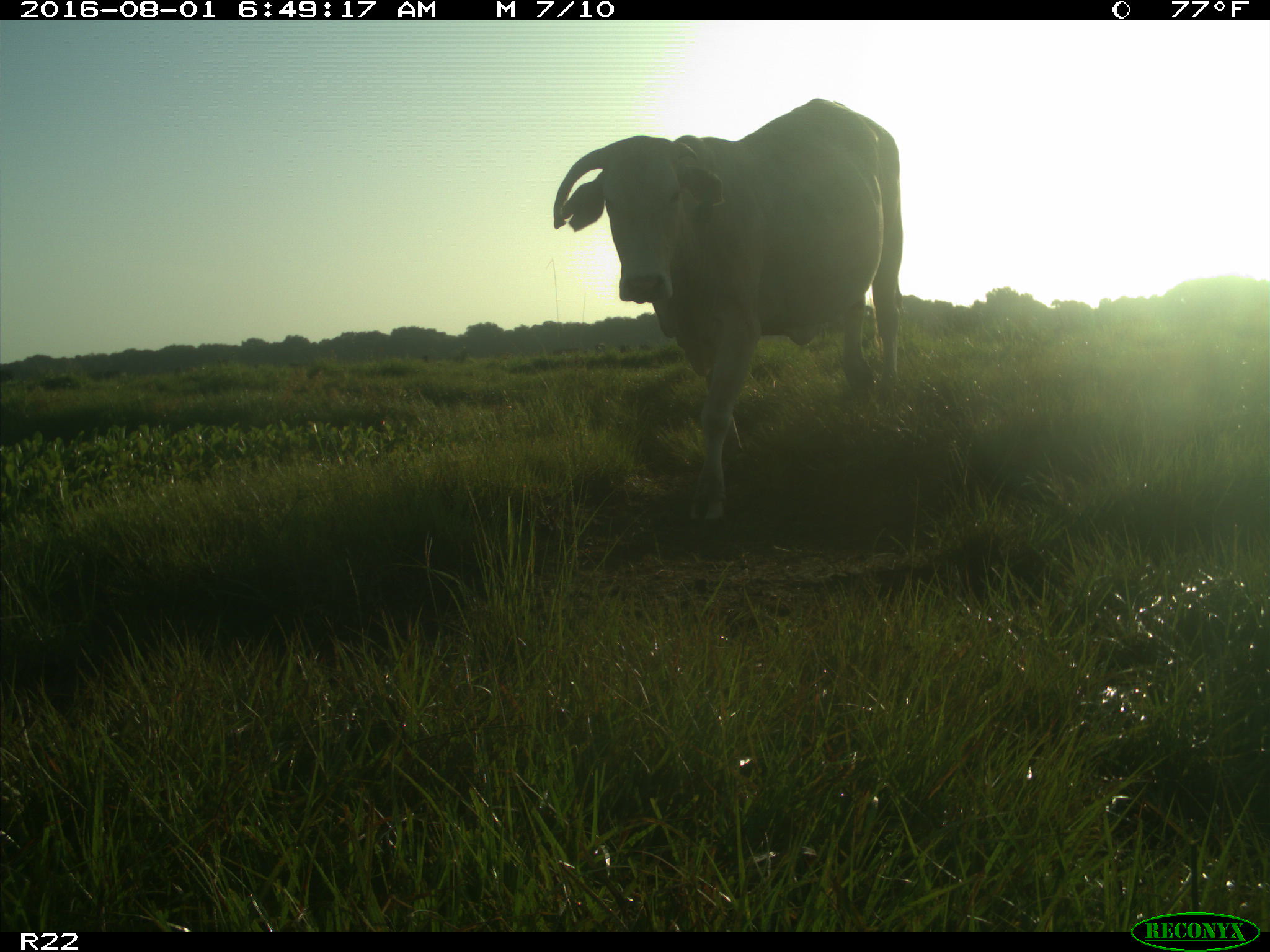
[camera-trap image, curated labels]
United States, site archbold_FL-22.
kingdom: Animalia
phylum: Chordata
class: Mammalia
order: Artiodactyla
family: Bovidae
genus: Bos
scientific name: Bos taurus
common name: domestic cow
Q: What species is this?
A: Bos taurus (domestic cow).